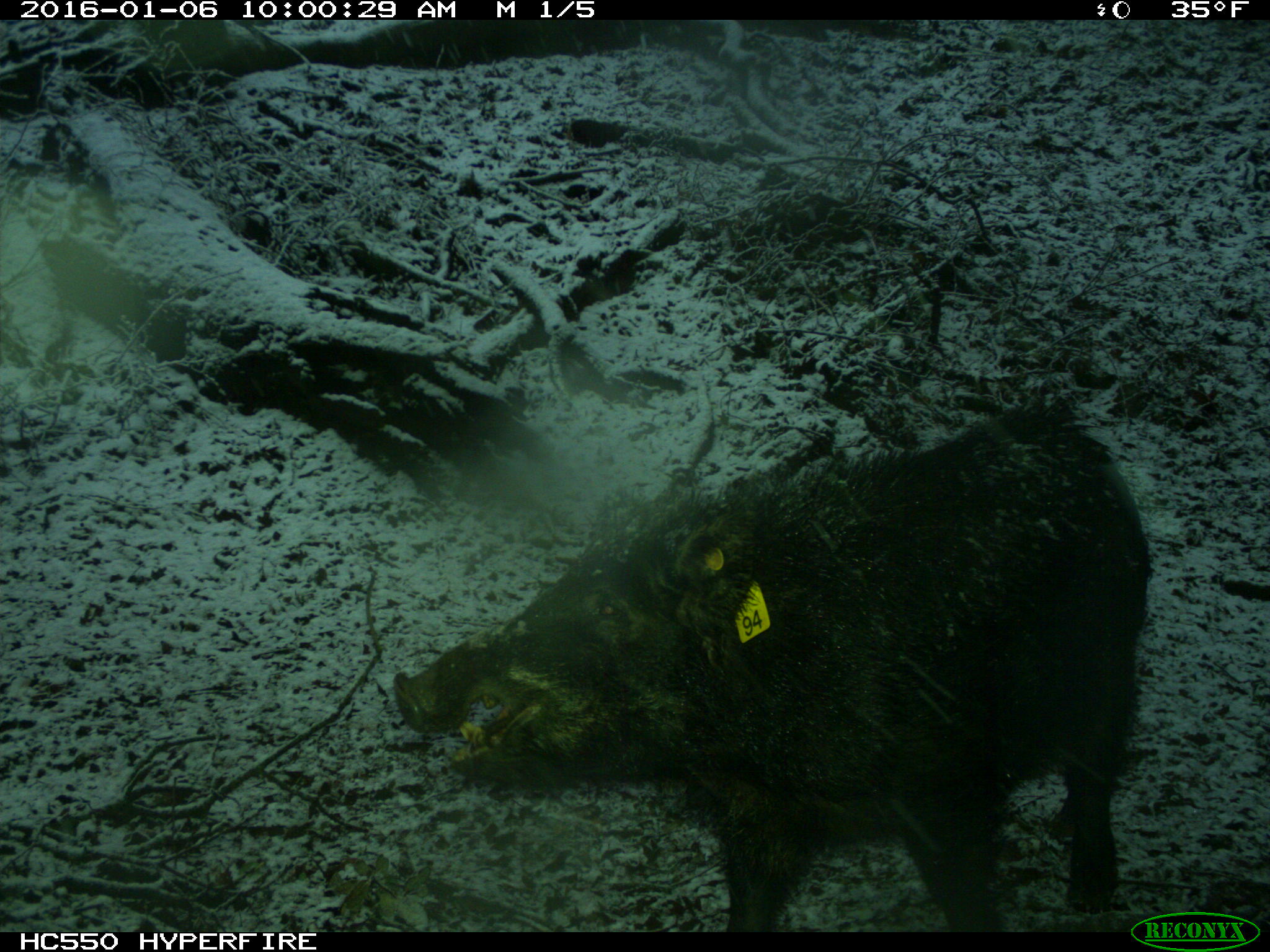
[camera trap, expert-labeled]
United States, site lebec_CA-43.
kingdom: Animalia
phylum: Chordata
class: Mammalia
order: Artiodactyla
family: Suidae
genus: Sus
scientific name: Sus scrofa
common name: wild boar